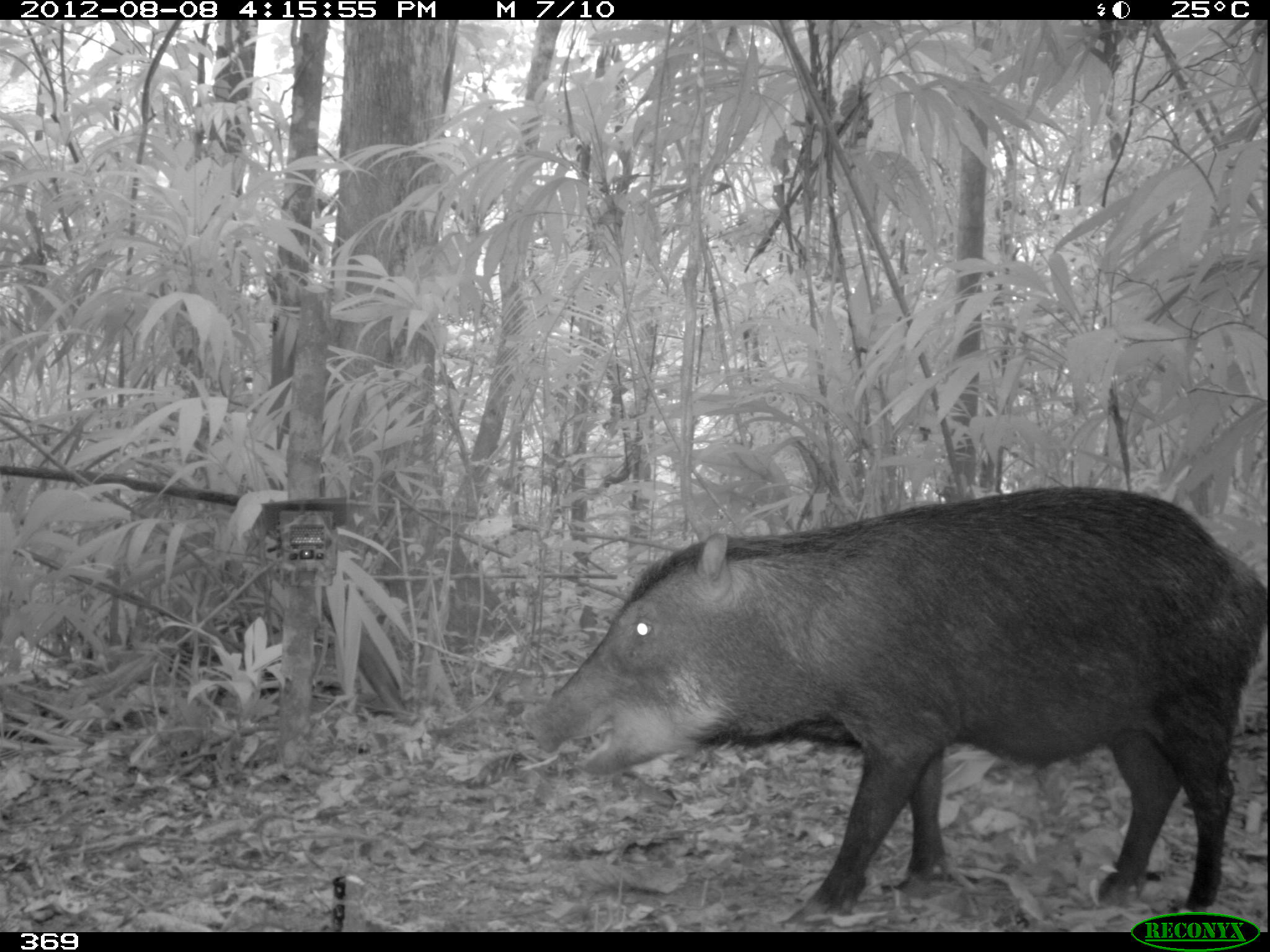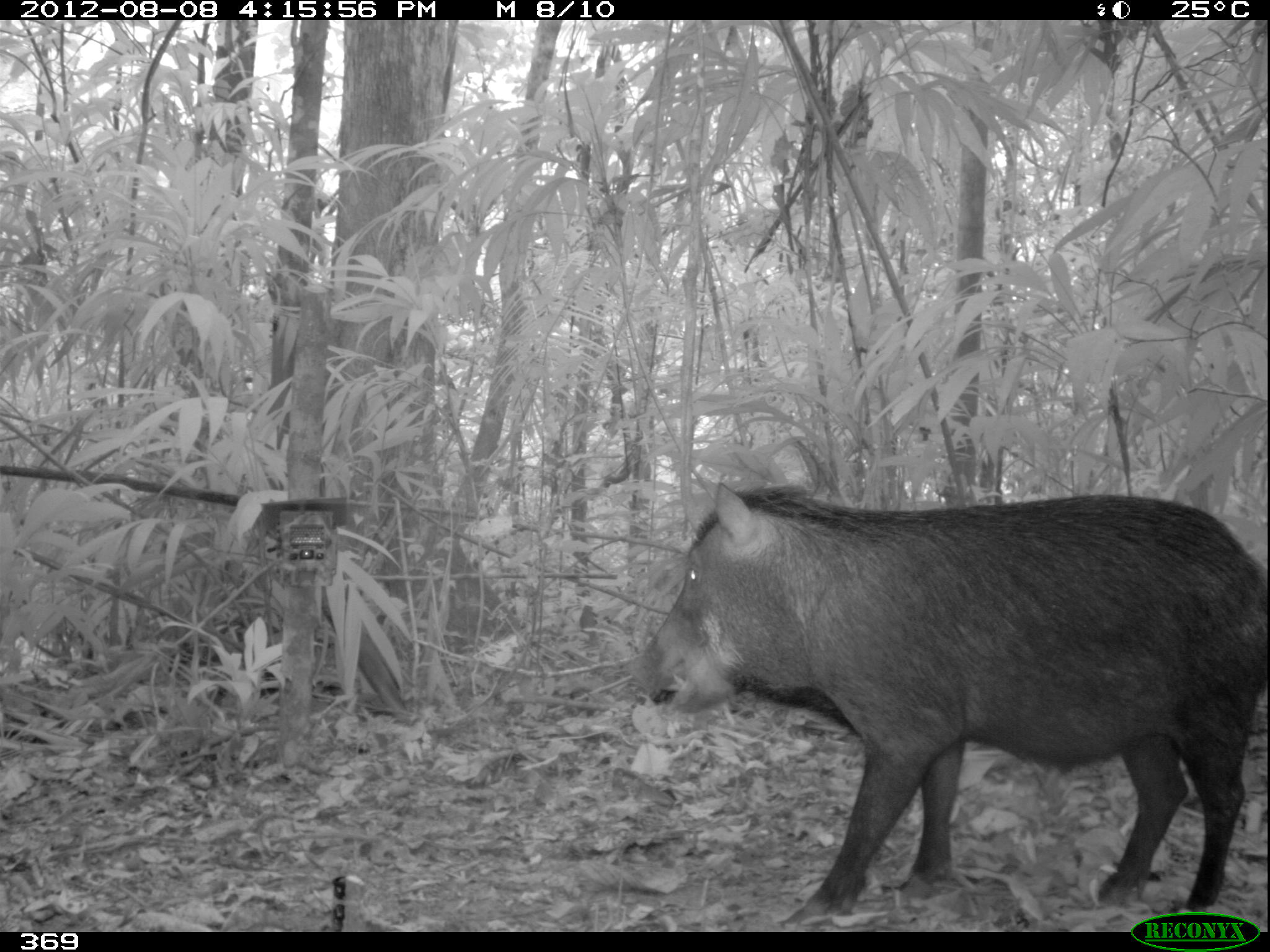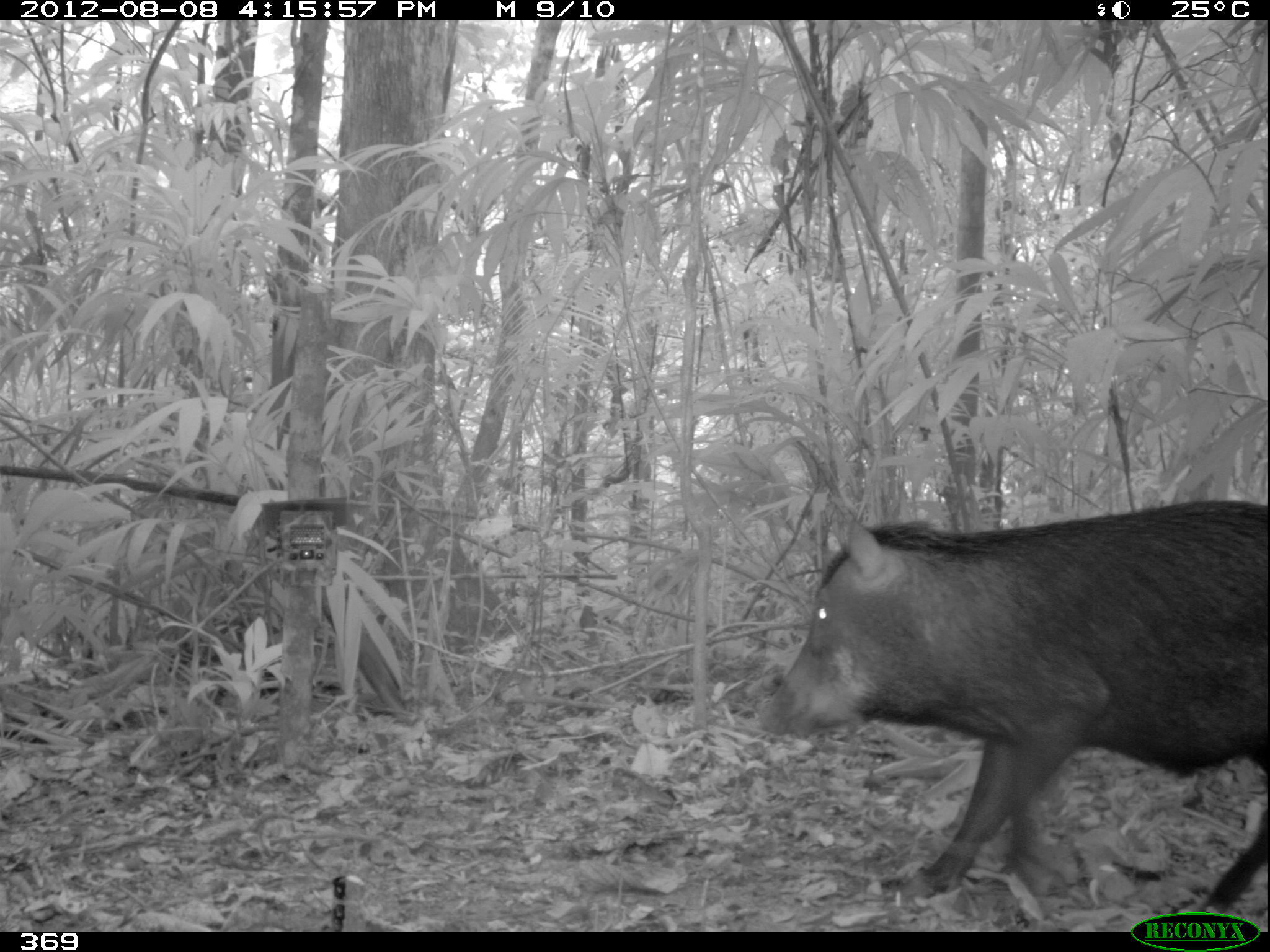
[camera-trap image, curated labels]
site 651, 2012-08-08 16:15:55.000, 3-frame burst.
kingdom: Animalia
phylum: Chordata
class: Mammalia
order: Artiodactyla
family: Tayassuidae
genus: Tayassu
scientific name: Tayassu pecari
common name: white-lipped peccary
Tayassu pecari (white-lipped peccary).